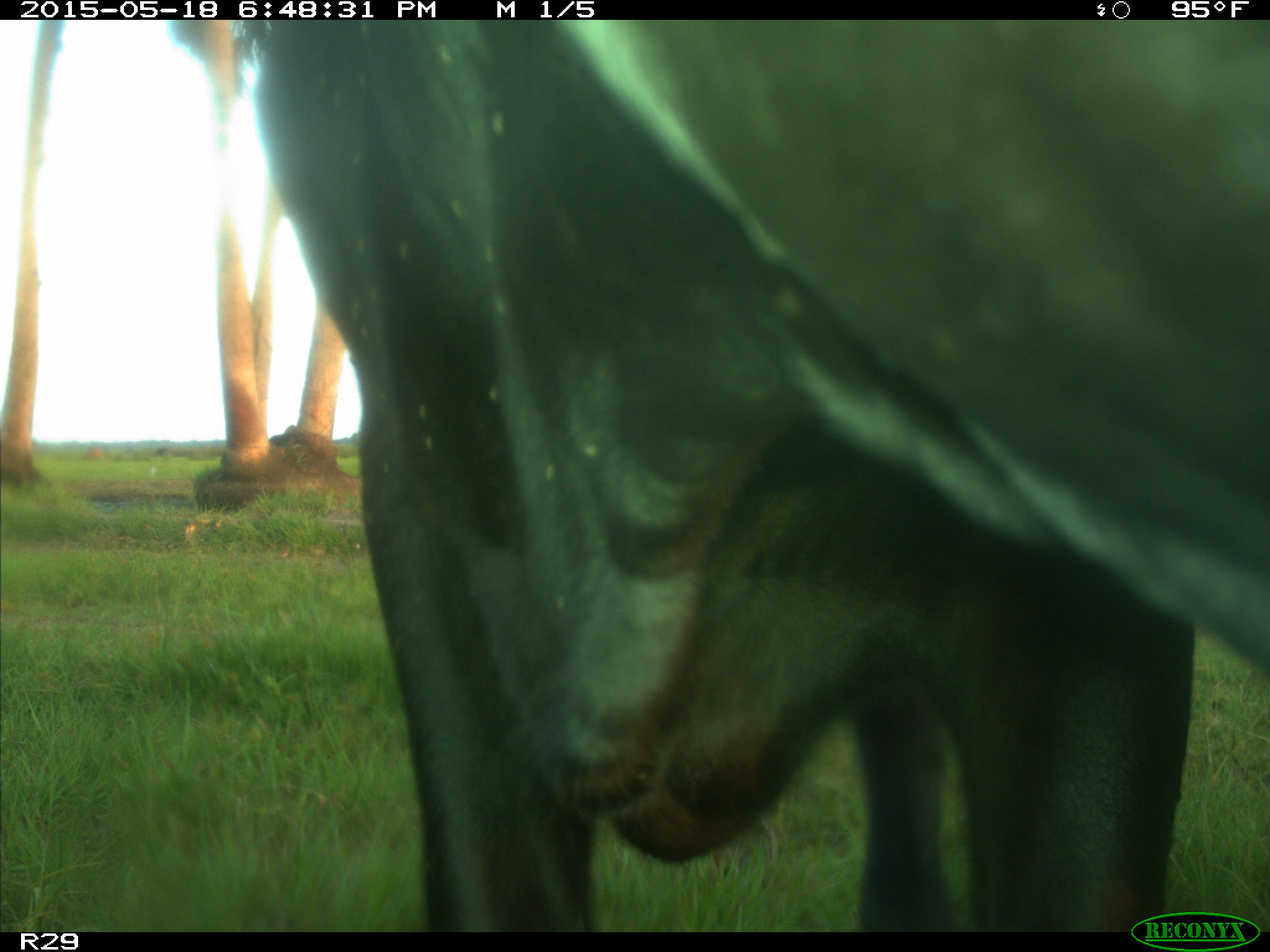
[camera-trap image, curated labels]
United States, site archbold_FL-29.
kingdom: Animalia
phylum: Chordata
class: Mammalia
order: Artiodactyla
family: Bovidae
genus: Bos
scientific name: Bos taurus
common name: domestic cow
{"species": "Bos taurus (domestic cow)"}